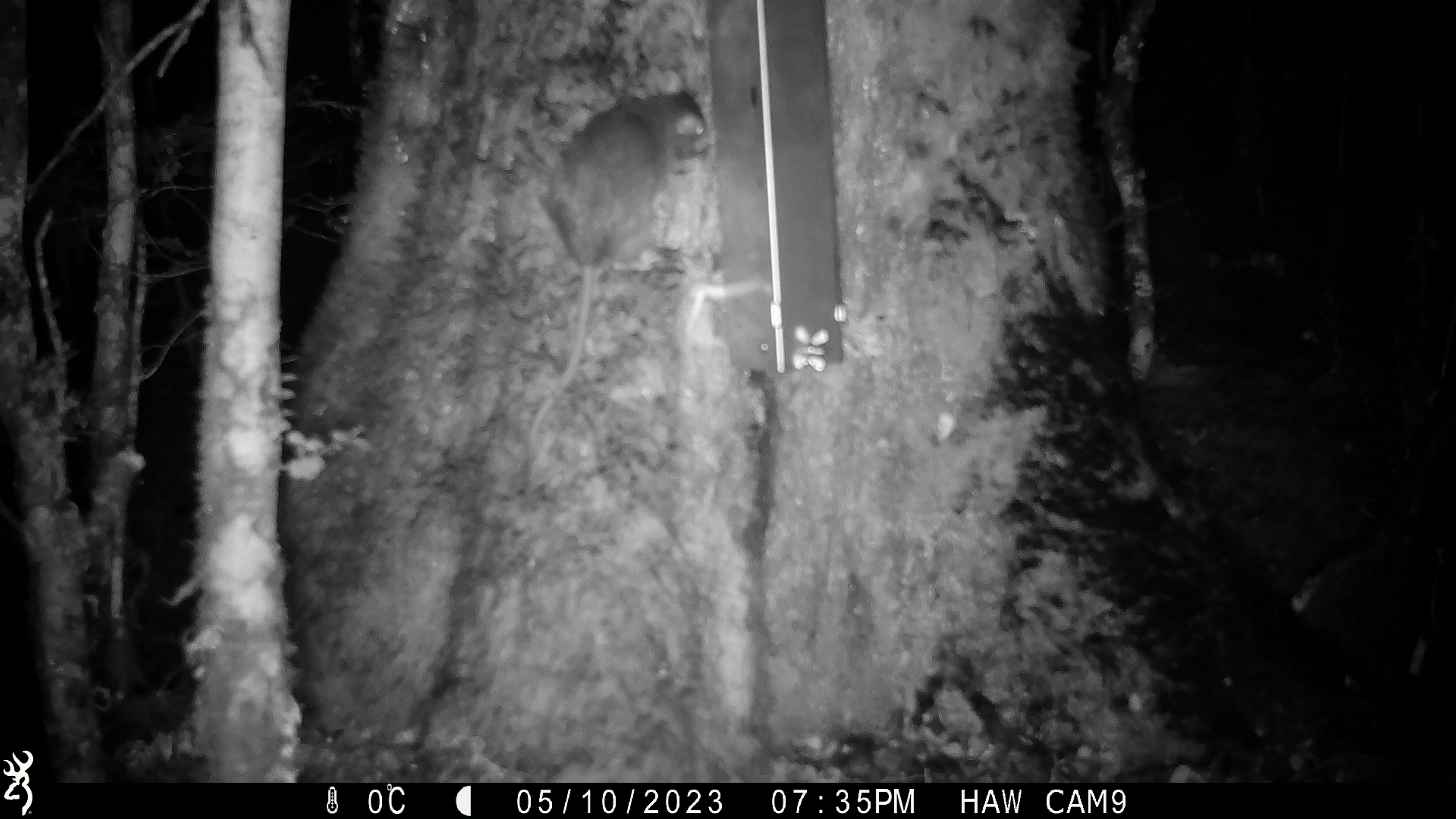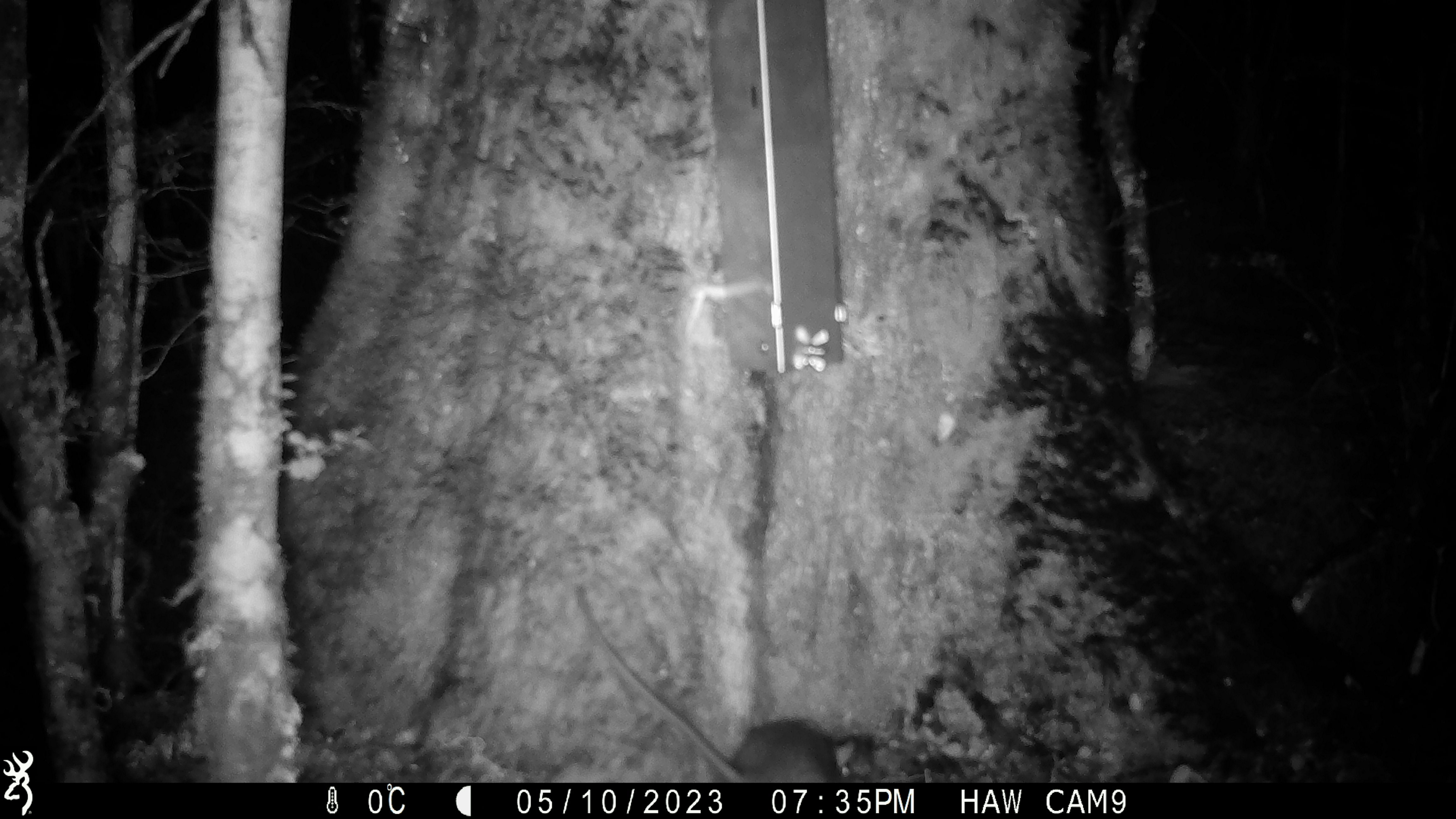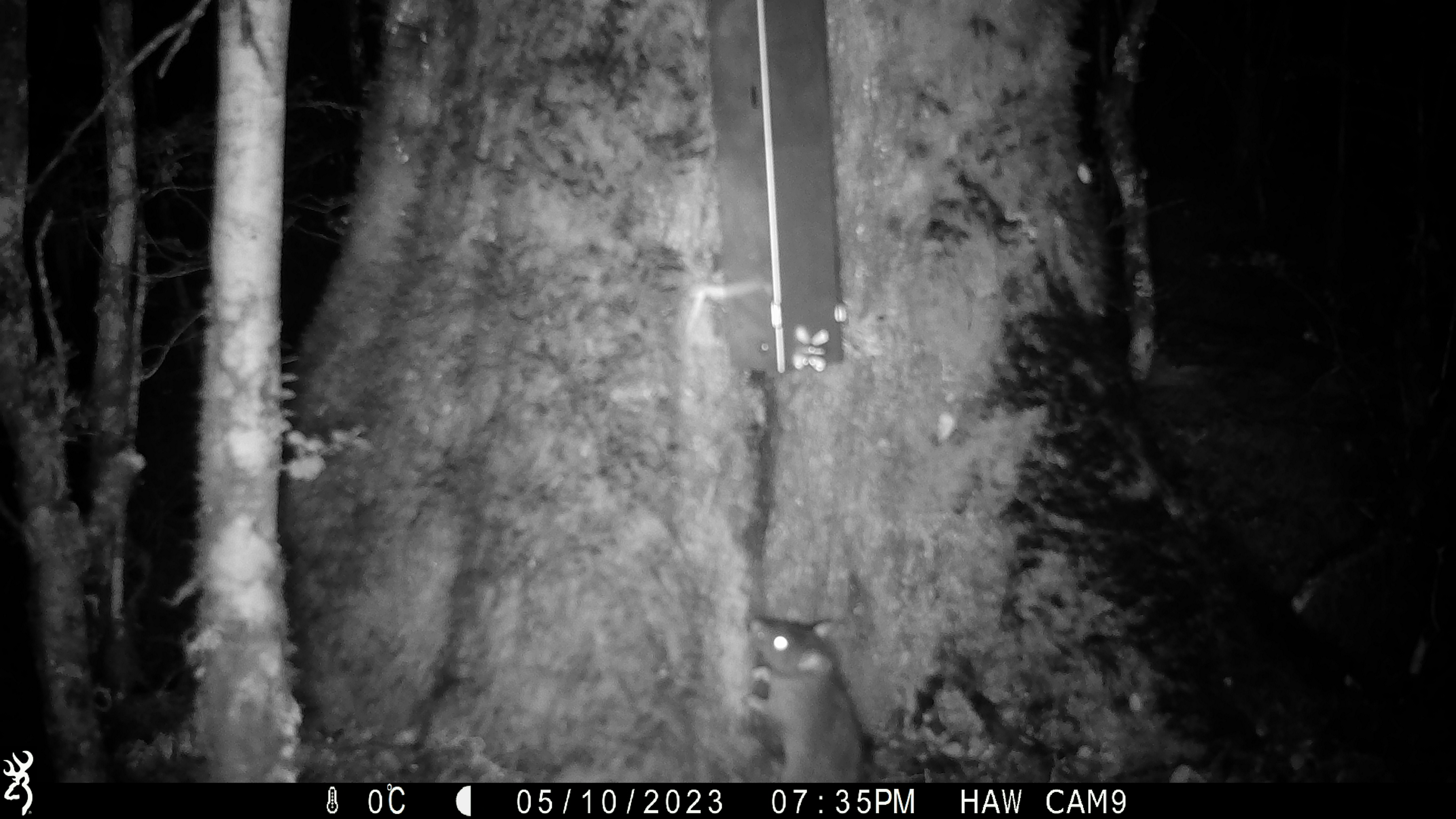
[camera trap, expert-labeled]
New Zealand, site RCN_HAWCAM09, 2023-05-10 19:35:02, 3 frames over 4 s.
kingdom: Animalia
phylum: Chordata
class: Mammalia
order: Rodentia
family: Muridae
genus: Rattus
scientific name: Rattus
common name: rat